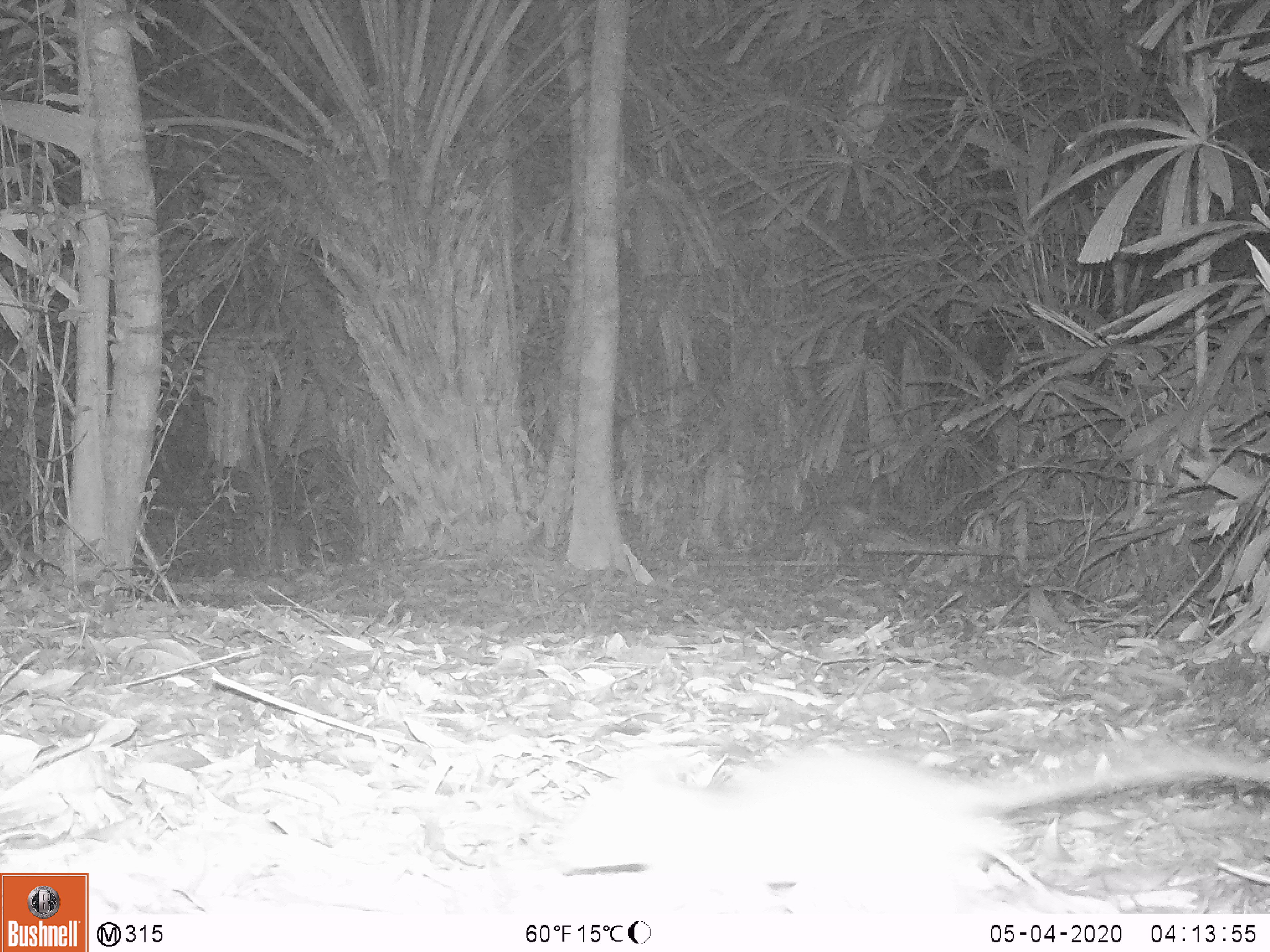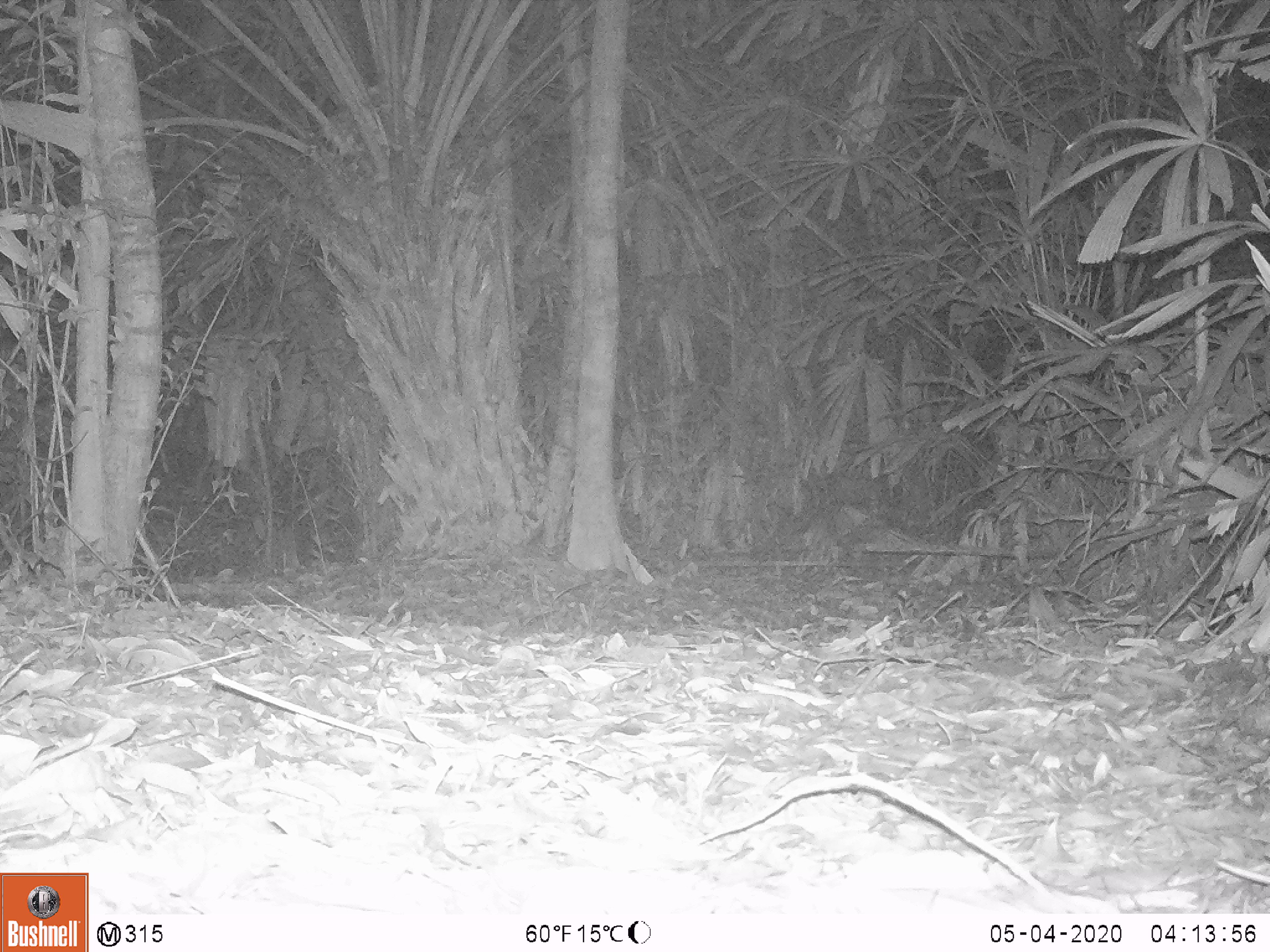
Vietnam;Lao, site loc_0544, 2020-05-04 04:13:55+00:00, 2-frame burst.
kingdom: Animalia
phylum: Chordata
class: Mammalia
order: Rodentia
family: Muridae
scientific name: Muridae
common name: old-world mice and rats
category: unidentified murid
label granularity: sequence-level